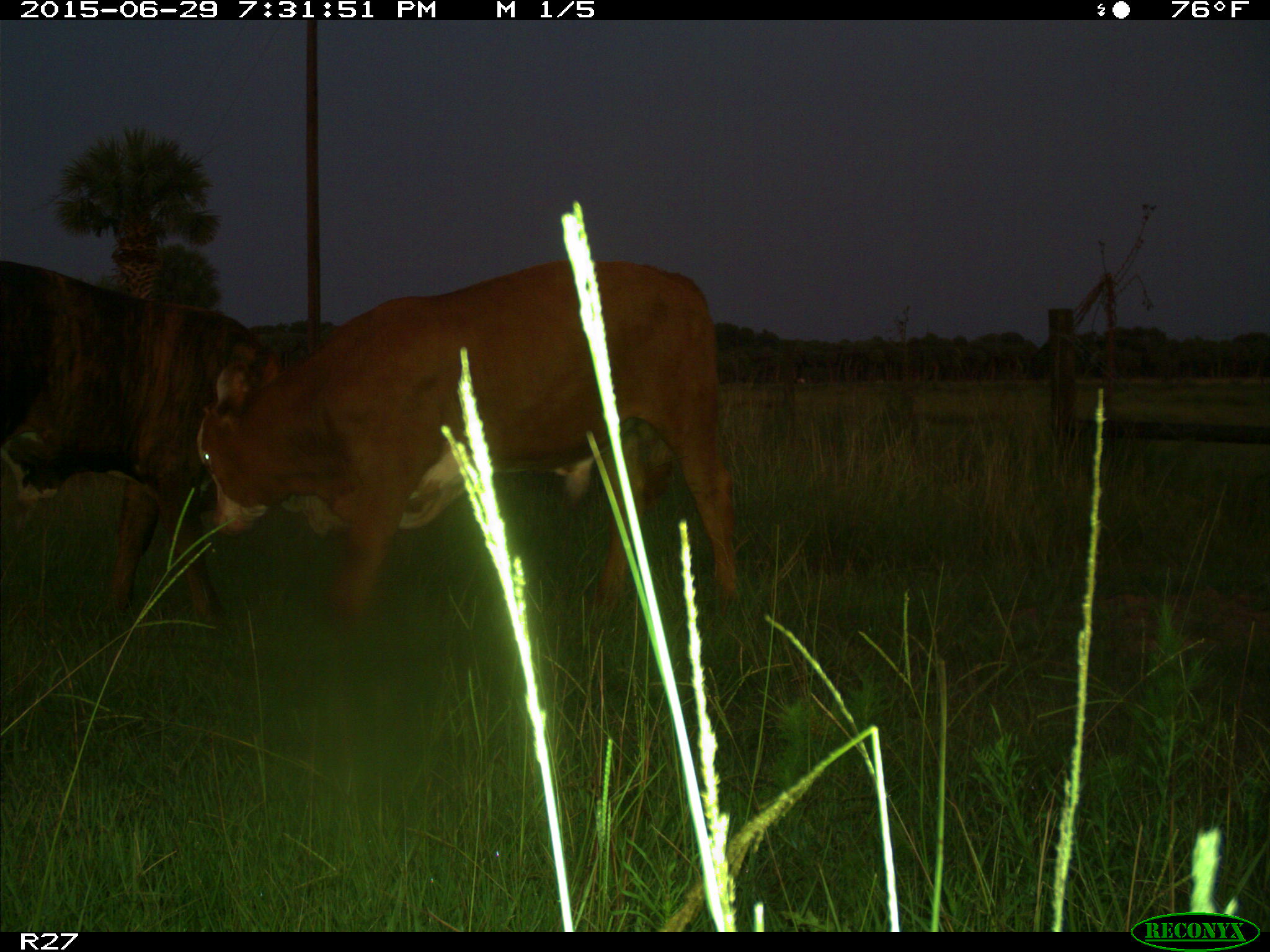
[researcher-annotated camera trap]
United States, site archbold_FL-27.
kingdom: Animalia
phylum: Chordata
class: Mammalia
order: Artiodactyla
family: Bovidae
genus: Bos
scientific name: Bos taurus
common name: domestic cow